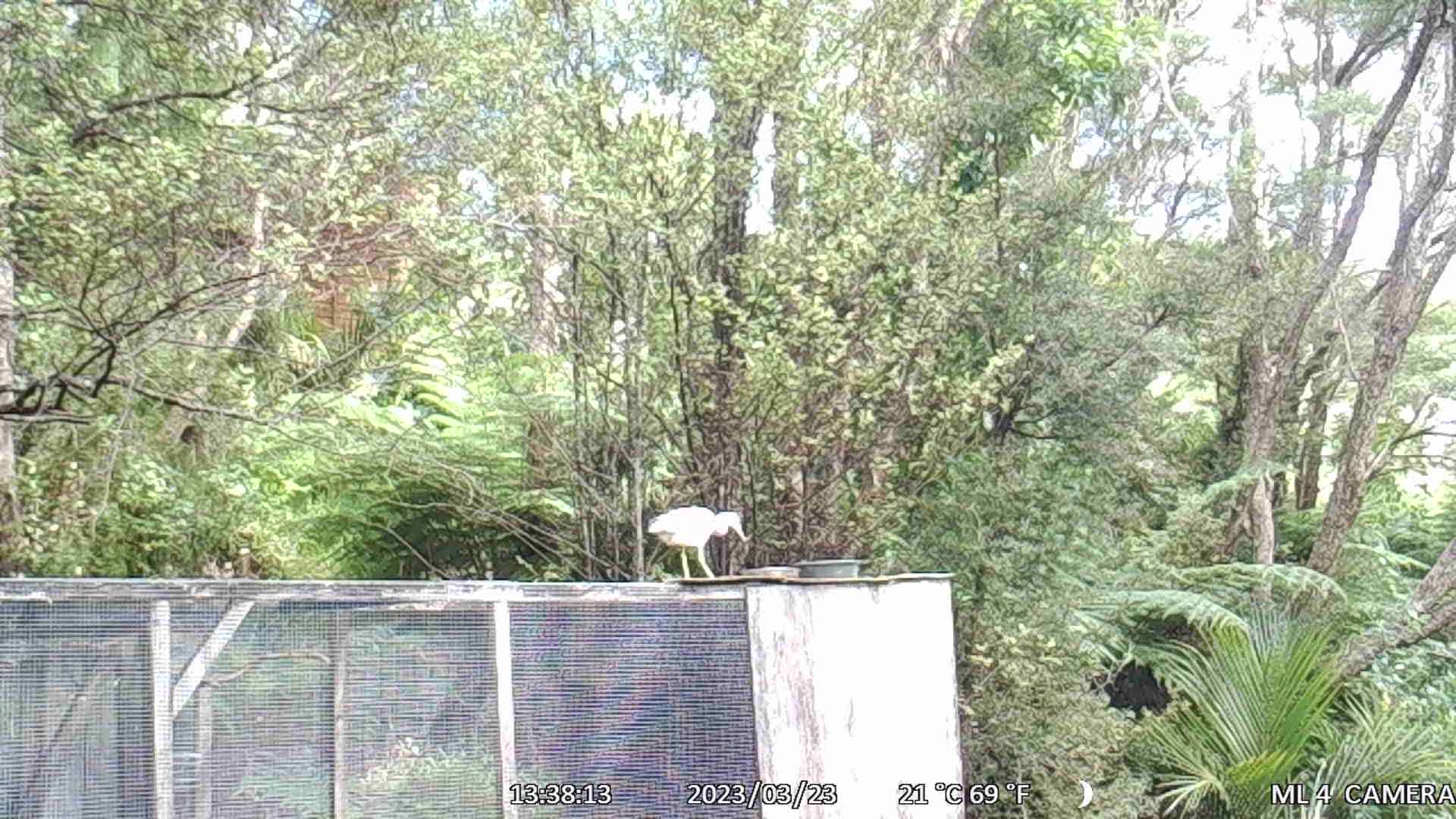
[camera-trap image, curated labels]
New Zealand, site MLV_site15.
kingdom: Animalia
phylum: Chordata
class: Aves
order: Pelecaniformes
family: Ardeidae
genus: Egretta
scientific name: Egretta novaehollandiae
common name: white-faced heron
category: white faced heron